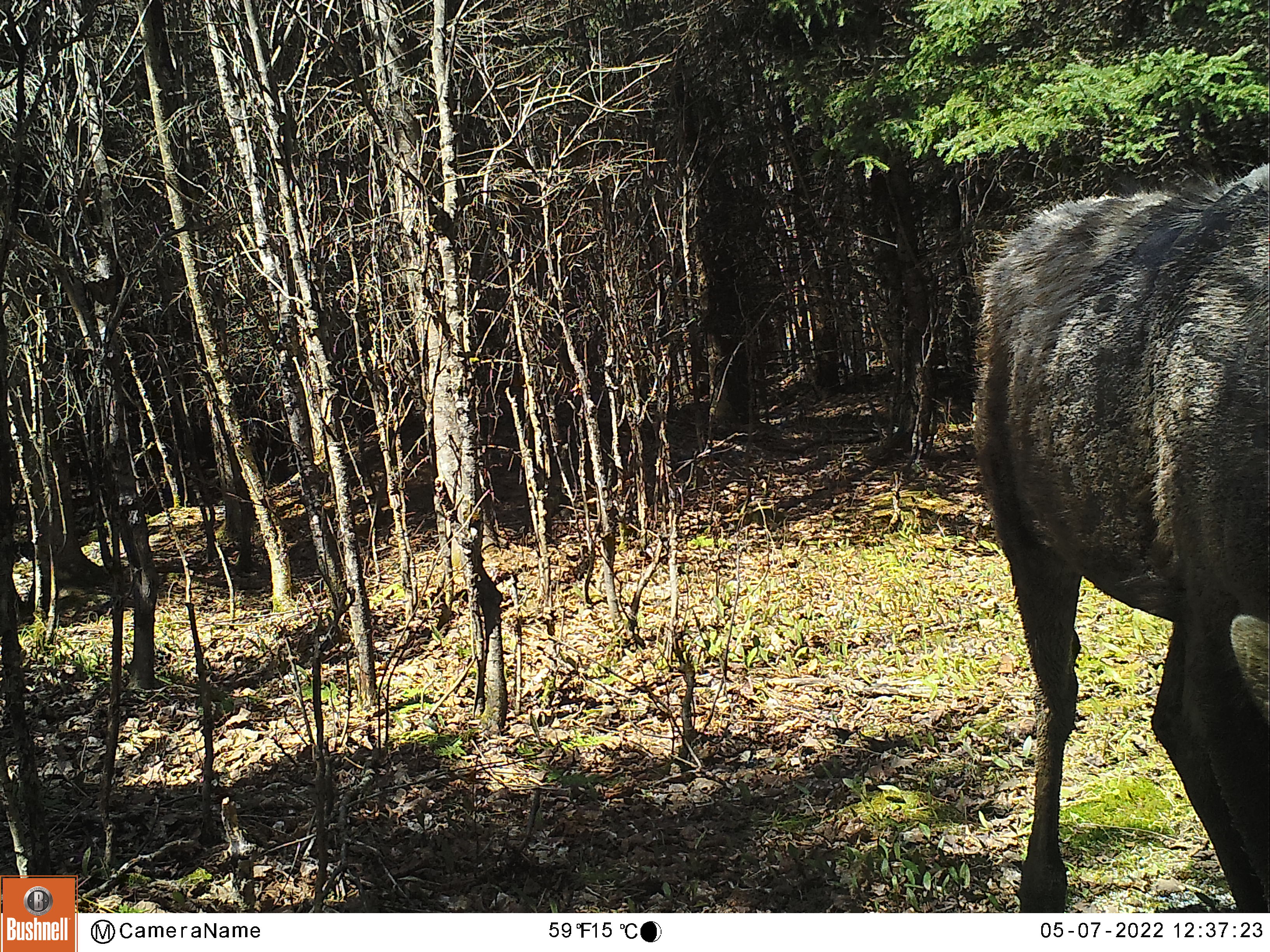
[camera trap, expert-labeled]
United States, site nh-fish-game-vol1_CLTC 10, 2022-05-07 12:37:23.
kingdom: Animalia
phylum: Chordata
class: Mammalia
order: Artiodactyla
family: Cervidae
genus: Alces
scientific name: Alces alces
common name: moose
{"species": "moose (Alces alces)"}